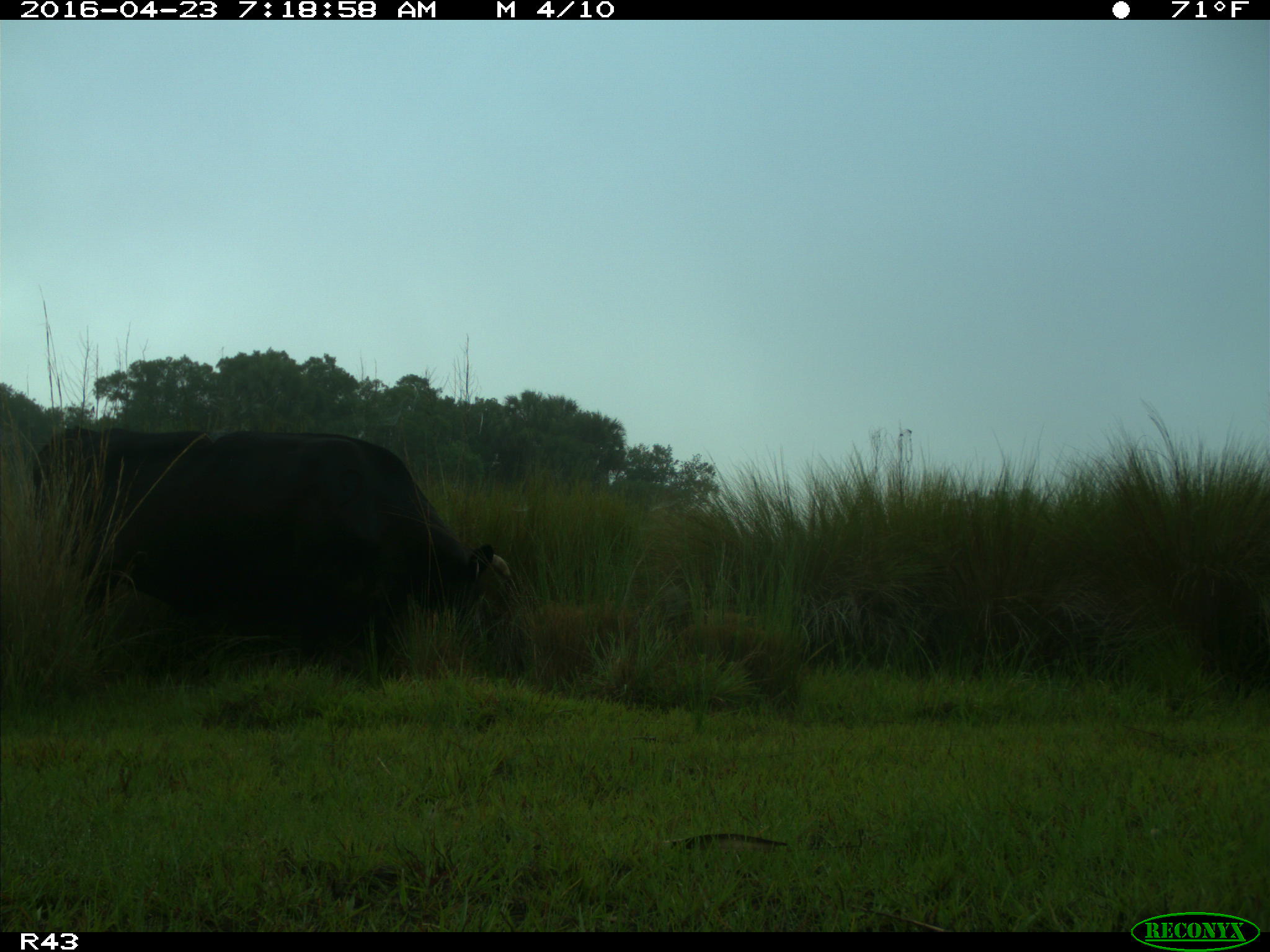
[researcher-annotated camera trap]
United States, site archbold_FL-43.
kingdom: Animalia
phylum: Chordata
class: Mammalia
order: Artiodactyla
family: Bovidae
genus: Bos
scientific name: Bos taurus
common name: domestic cow